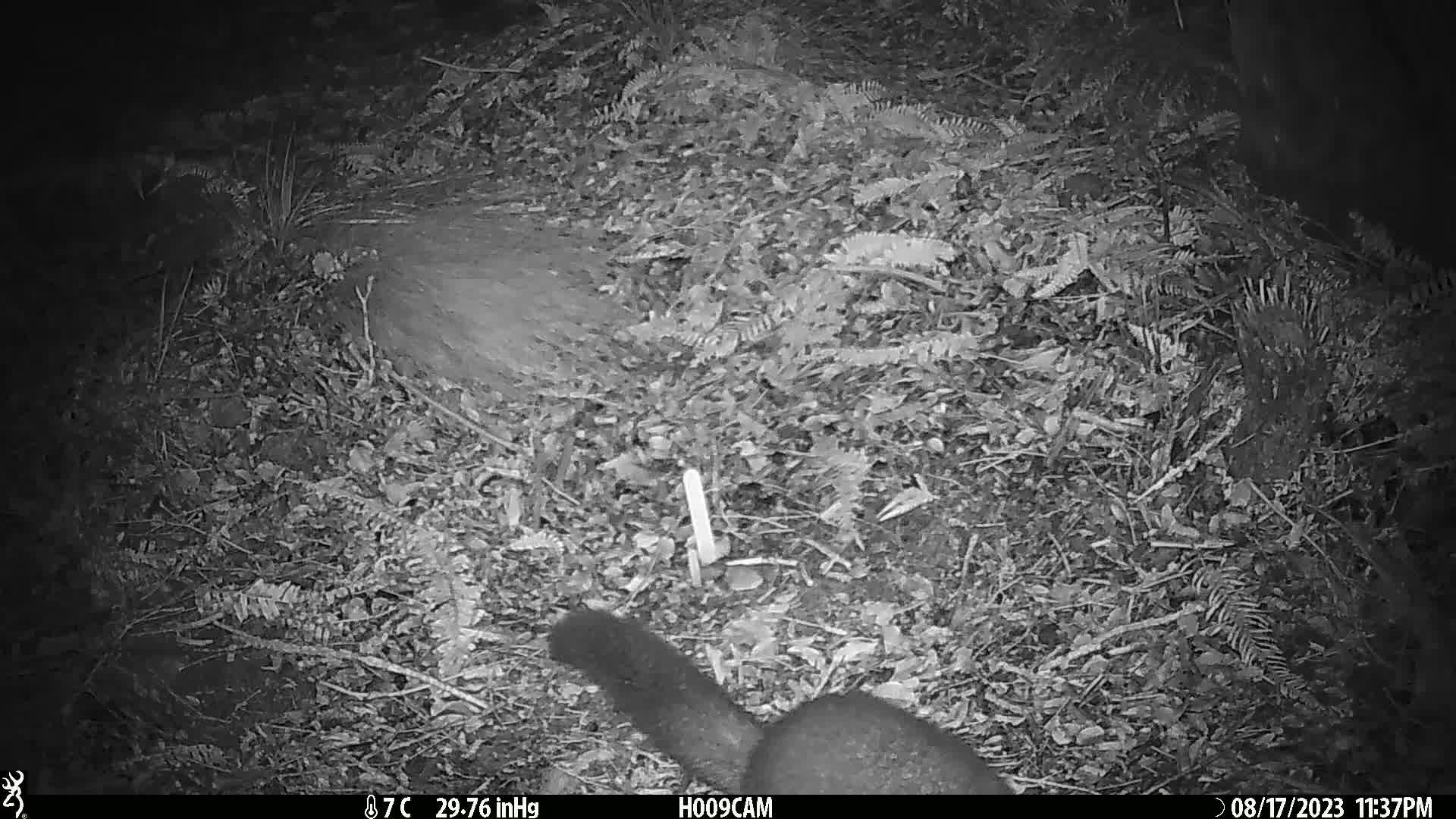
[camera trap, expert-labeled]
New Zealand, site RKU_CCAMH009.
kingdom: Animalia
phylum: Chordata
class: Mammalia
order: Diprotodontia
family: Phalangeridae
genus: Trichosurus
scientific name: Trichosurus vulpecula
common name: common brushtail possum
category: possum